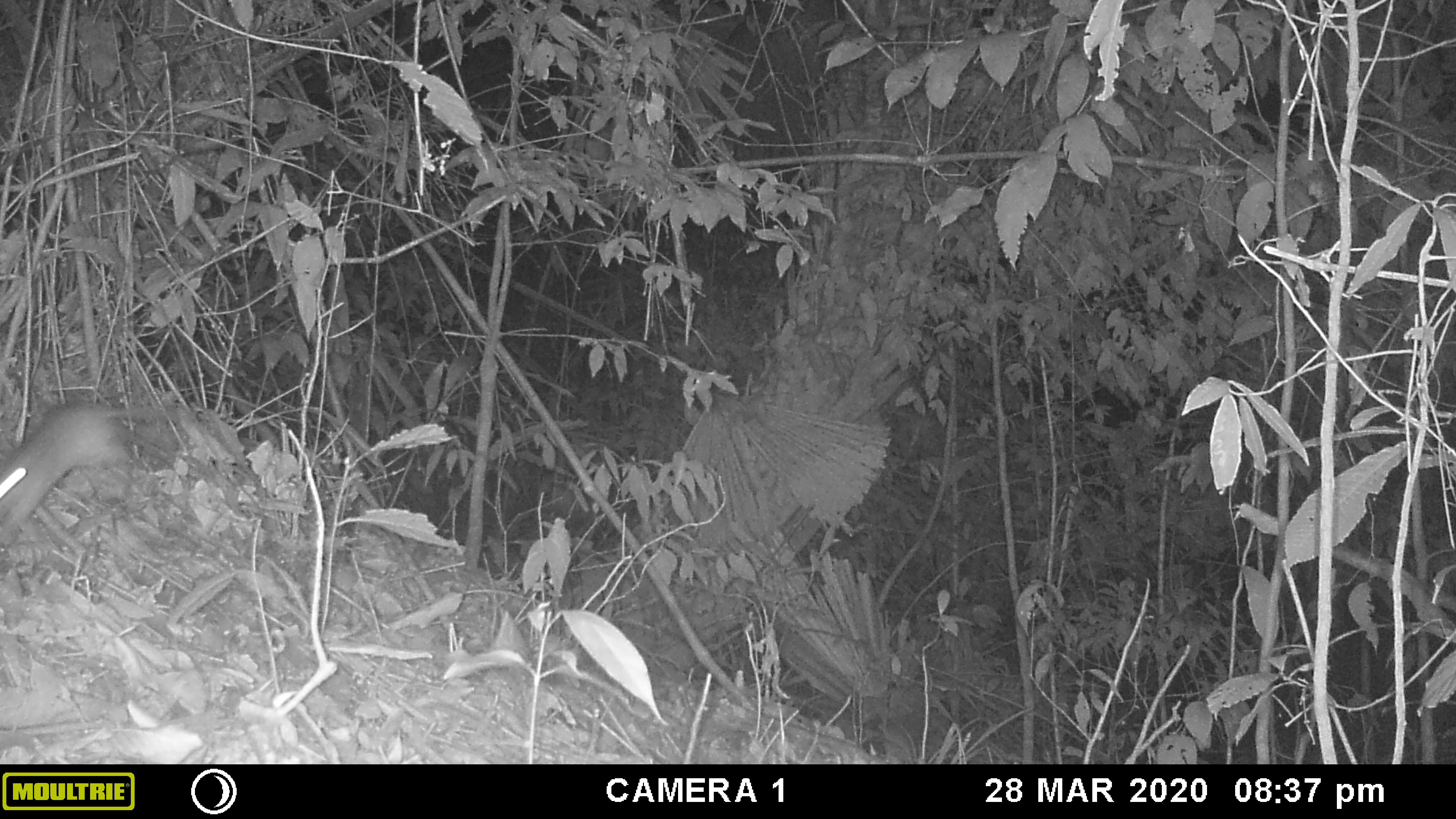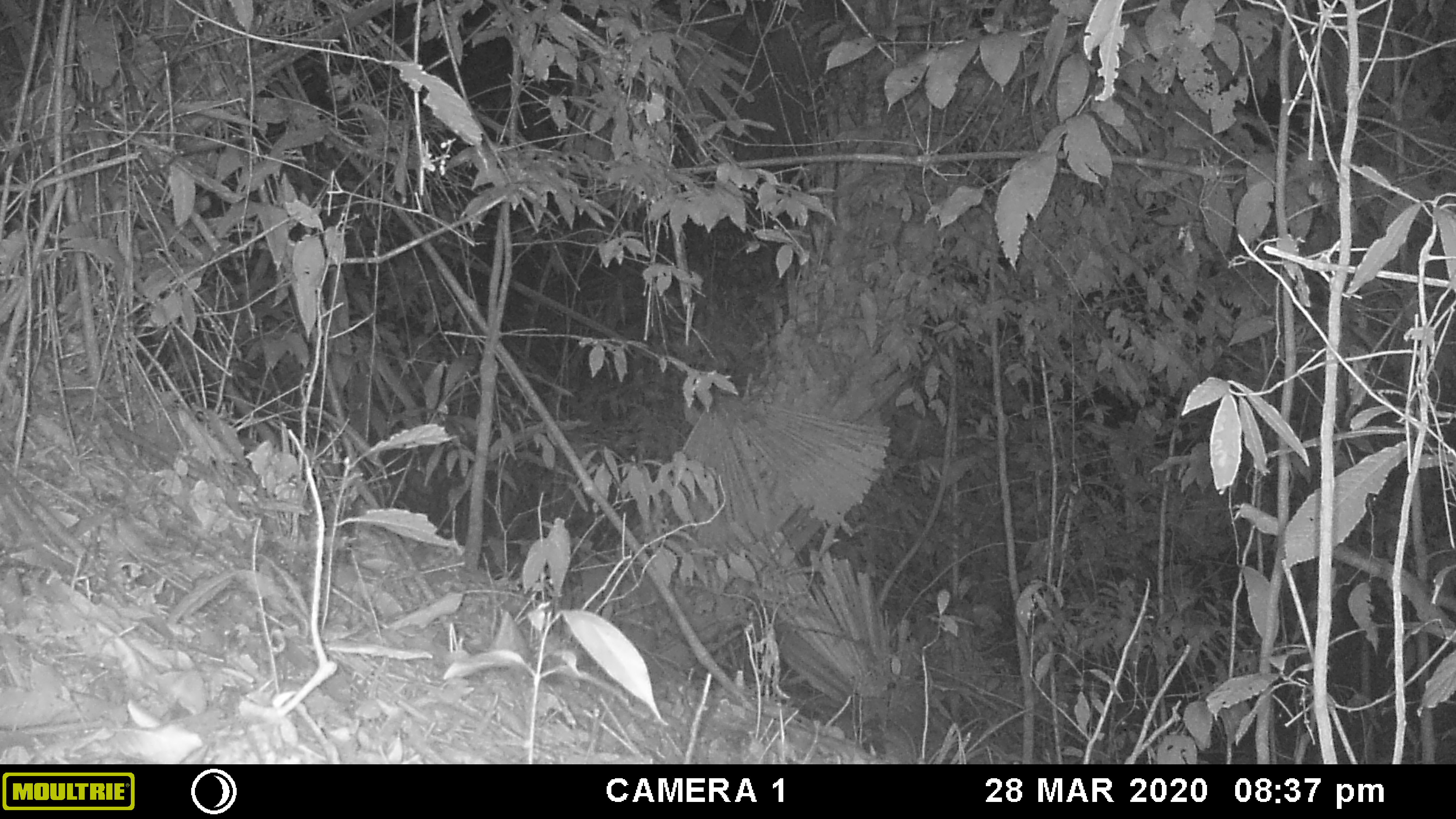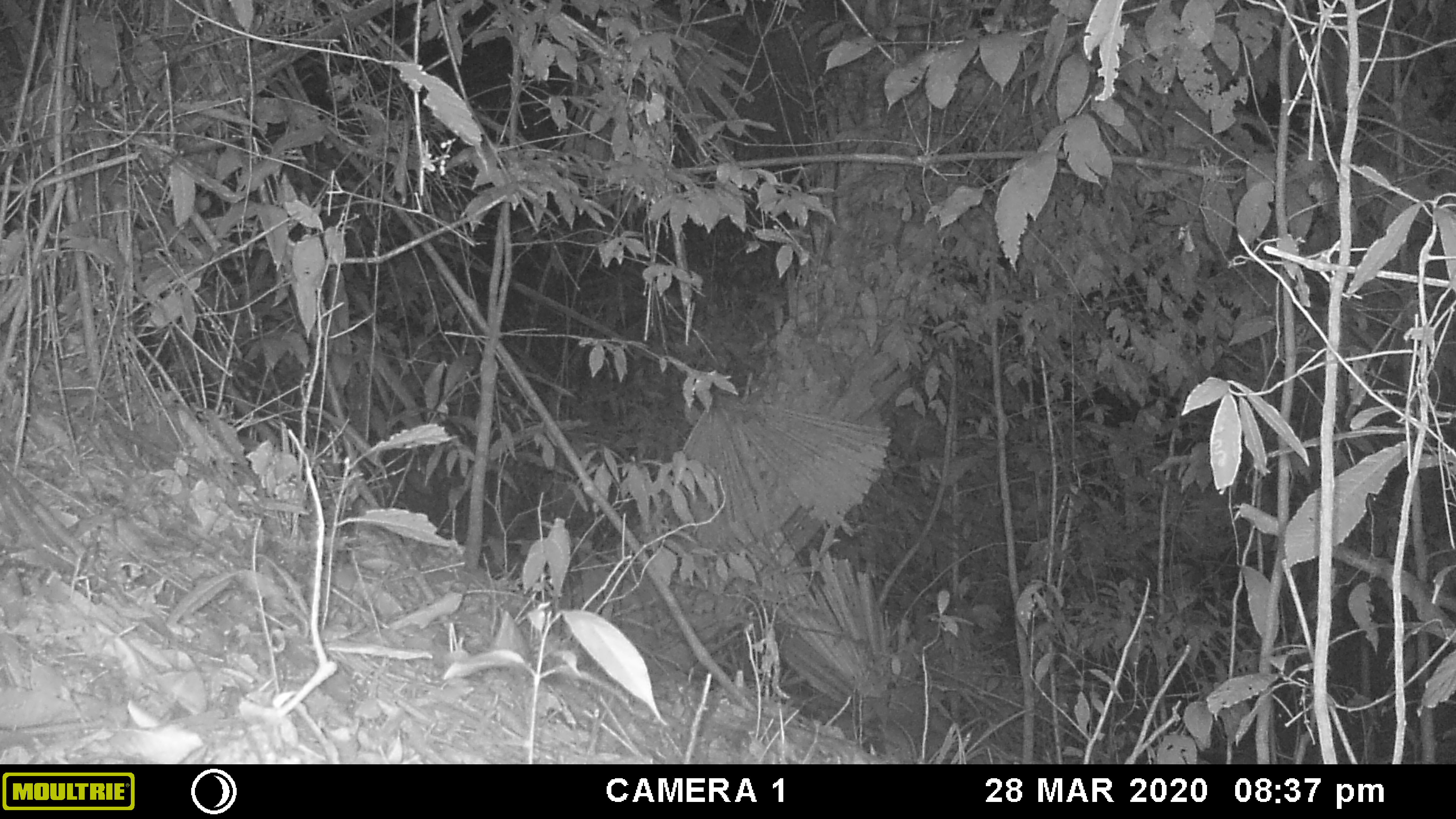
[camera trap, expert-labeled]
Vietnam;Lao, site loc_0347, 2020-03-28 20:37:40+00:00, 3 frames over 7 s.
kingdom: Animalia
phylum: Chordata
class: Mammalia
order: Rodentia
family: Muridae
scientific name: Muridae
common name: old-world mice and rats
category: unidentified murid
Unidentified murid (old-world mice and rats) (Muridae). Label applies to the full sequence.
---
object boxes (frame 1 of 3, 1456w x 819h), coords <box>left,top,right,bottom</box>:
unidentified murid: <box>0,399,165,549</box>